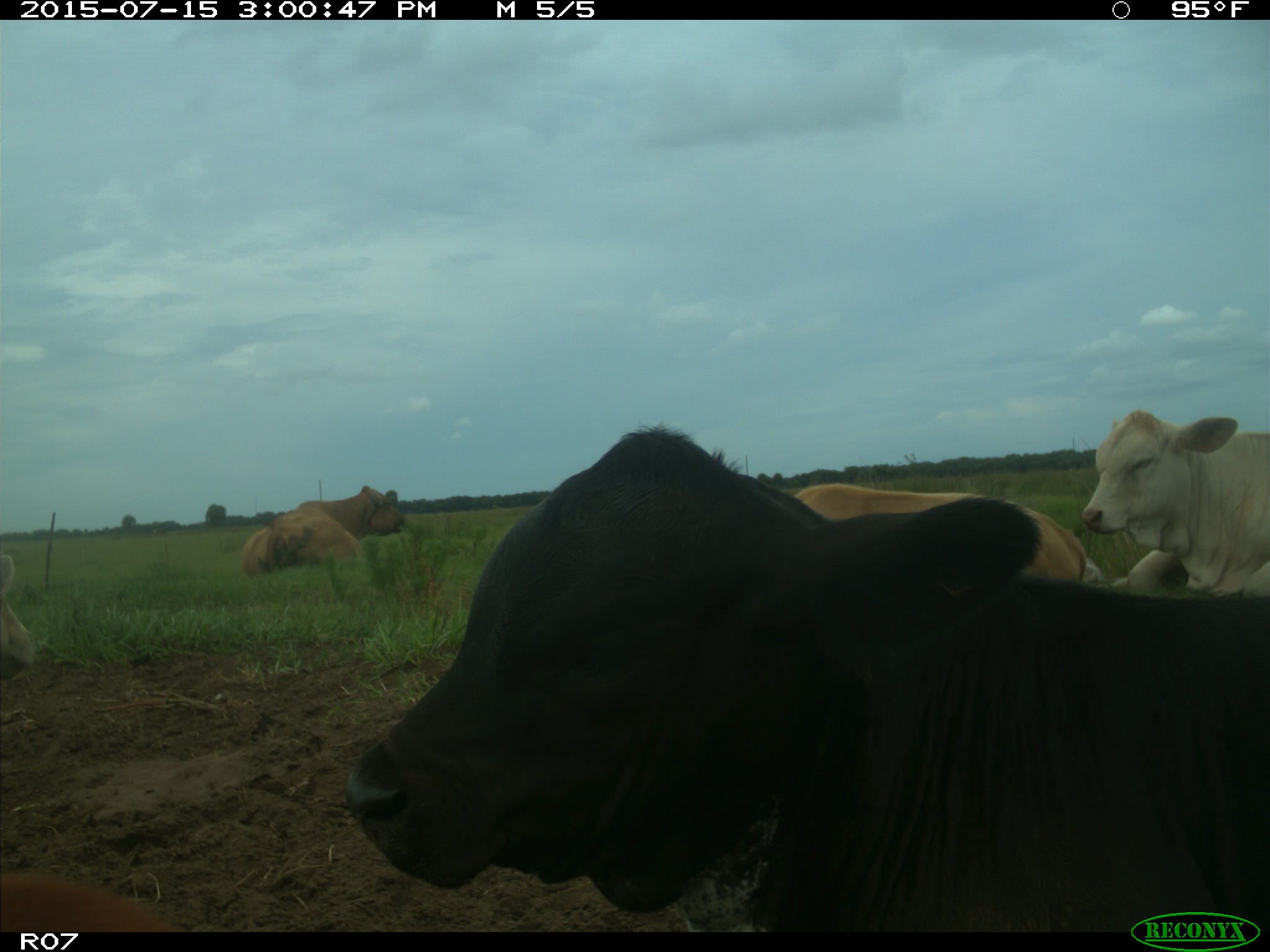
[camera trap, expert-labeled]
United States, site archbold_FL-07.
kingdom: Animalia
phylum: Chordata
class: Mammalia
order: Artiodactyla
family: Bovidae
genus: Bos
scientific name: Bos taurus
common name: domestic cow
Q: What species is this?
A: Bos taurus (domestic cow).